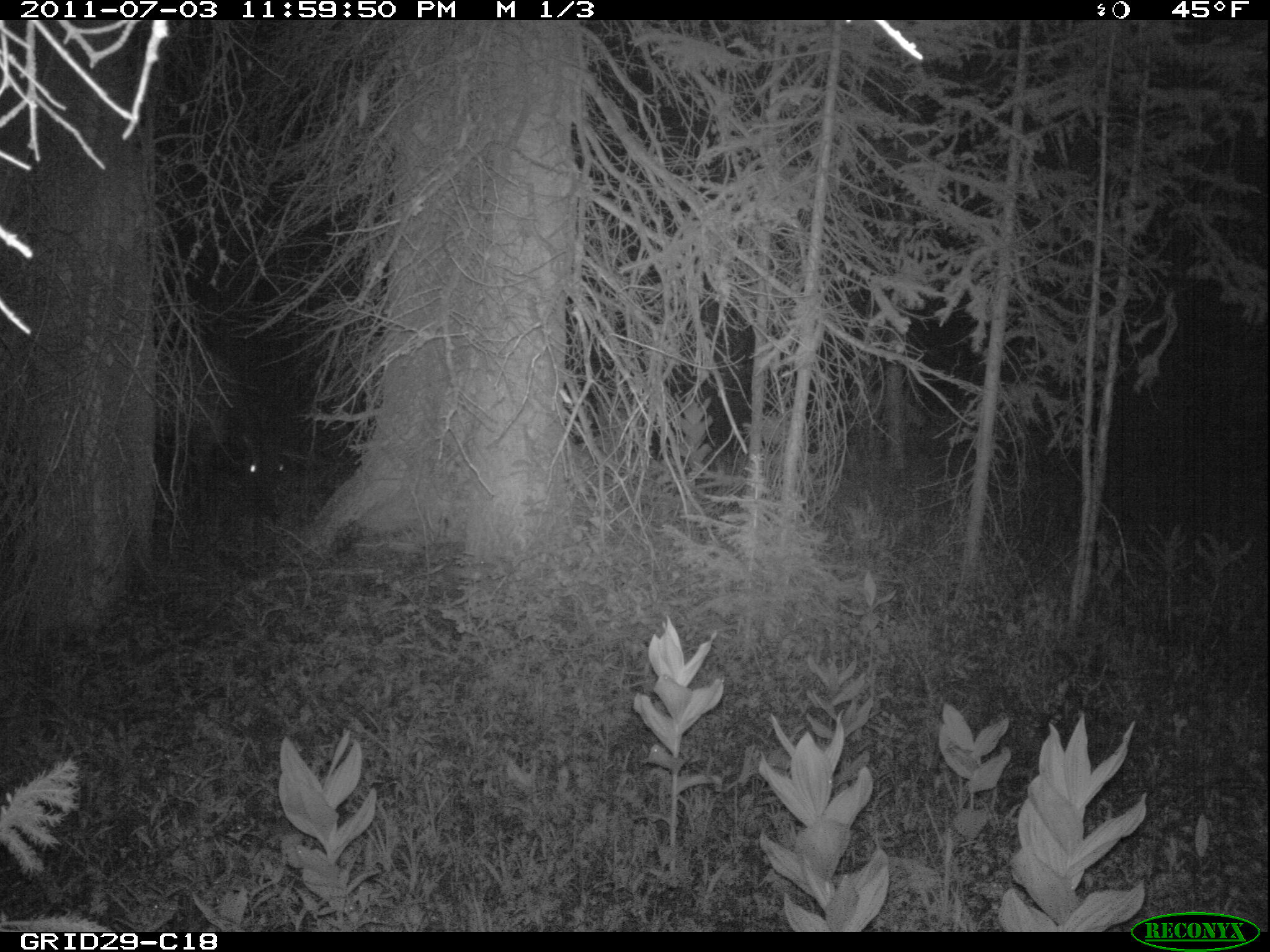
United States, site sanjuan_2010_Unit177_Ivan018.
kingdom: Animalia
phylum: Chordata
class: Mammalia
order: Artiodactyla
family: Cervidae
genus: Cervus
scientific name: Cervus elaphus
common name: red deer